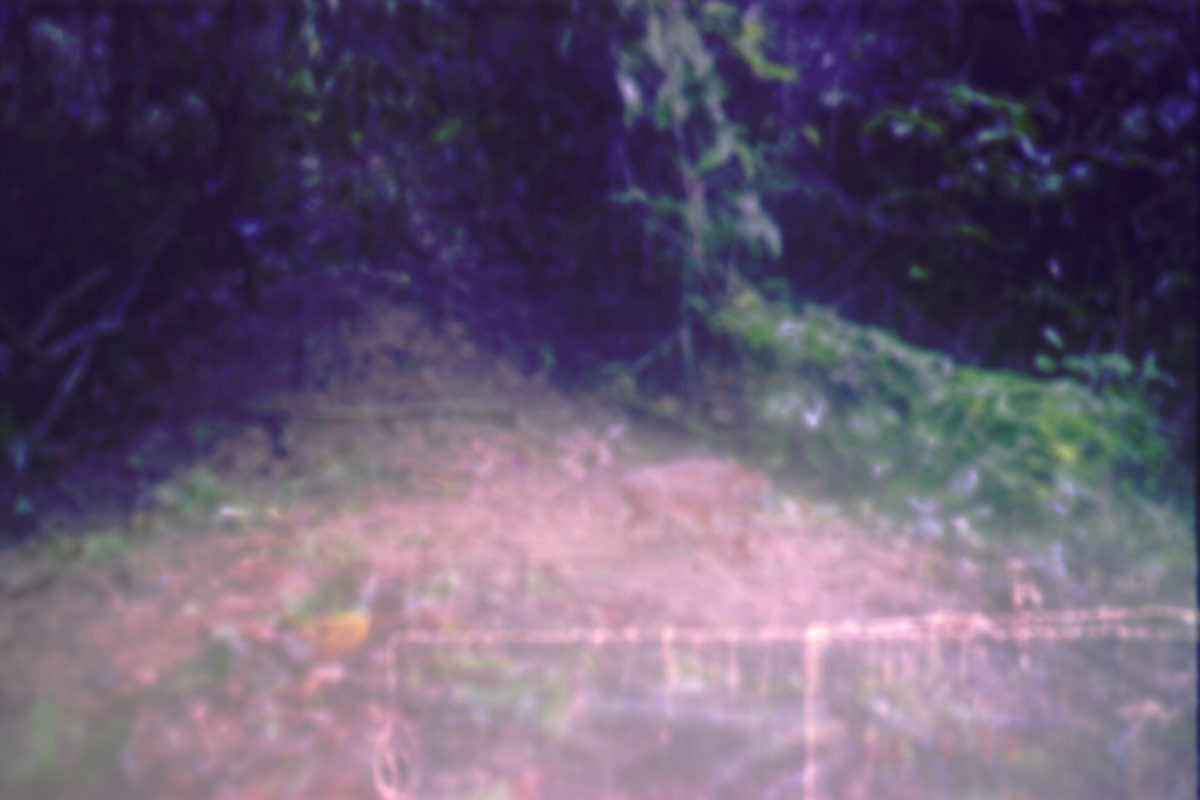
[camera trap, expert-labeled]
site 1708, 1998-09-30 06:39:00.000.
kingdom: Animalia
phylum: Chordata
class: Mammalia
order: Artiodactyla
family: Tragulidae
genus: Tragulus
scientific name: Tragulus javanicus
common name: javan chevrotain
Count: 1.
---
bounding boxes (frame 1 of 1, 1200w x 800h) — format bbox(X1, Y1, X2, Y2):
tragulus javanicus: bbox(618, 459, 771, 576)